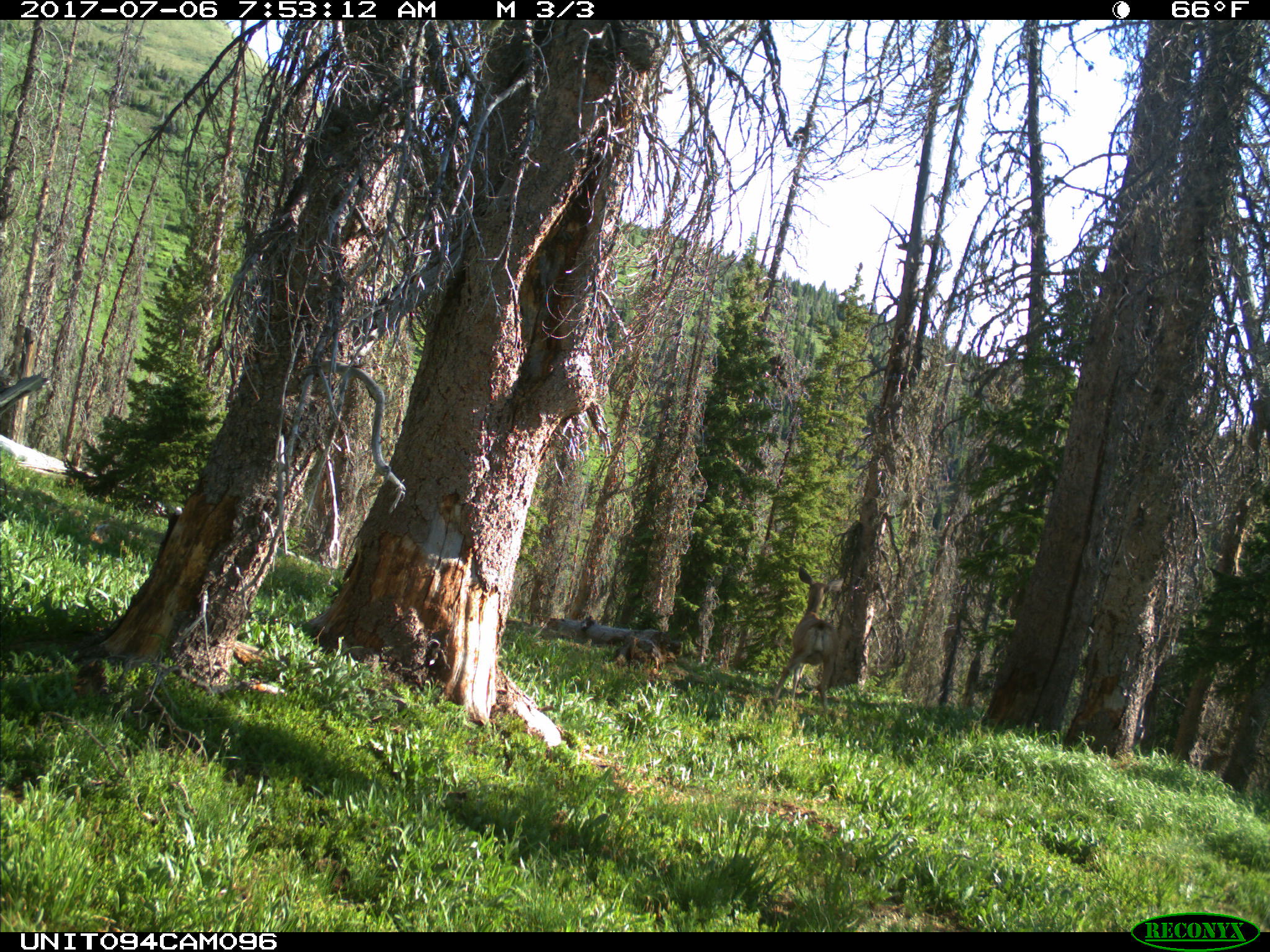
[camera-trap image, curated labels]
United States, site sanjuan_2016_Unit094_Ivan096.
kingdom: Animalia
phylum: Chordata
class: Mammalia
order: Artiodactyla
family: Cervidae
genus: Odocoileus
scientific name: Odocoileus hemionus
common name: mule deer